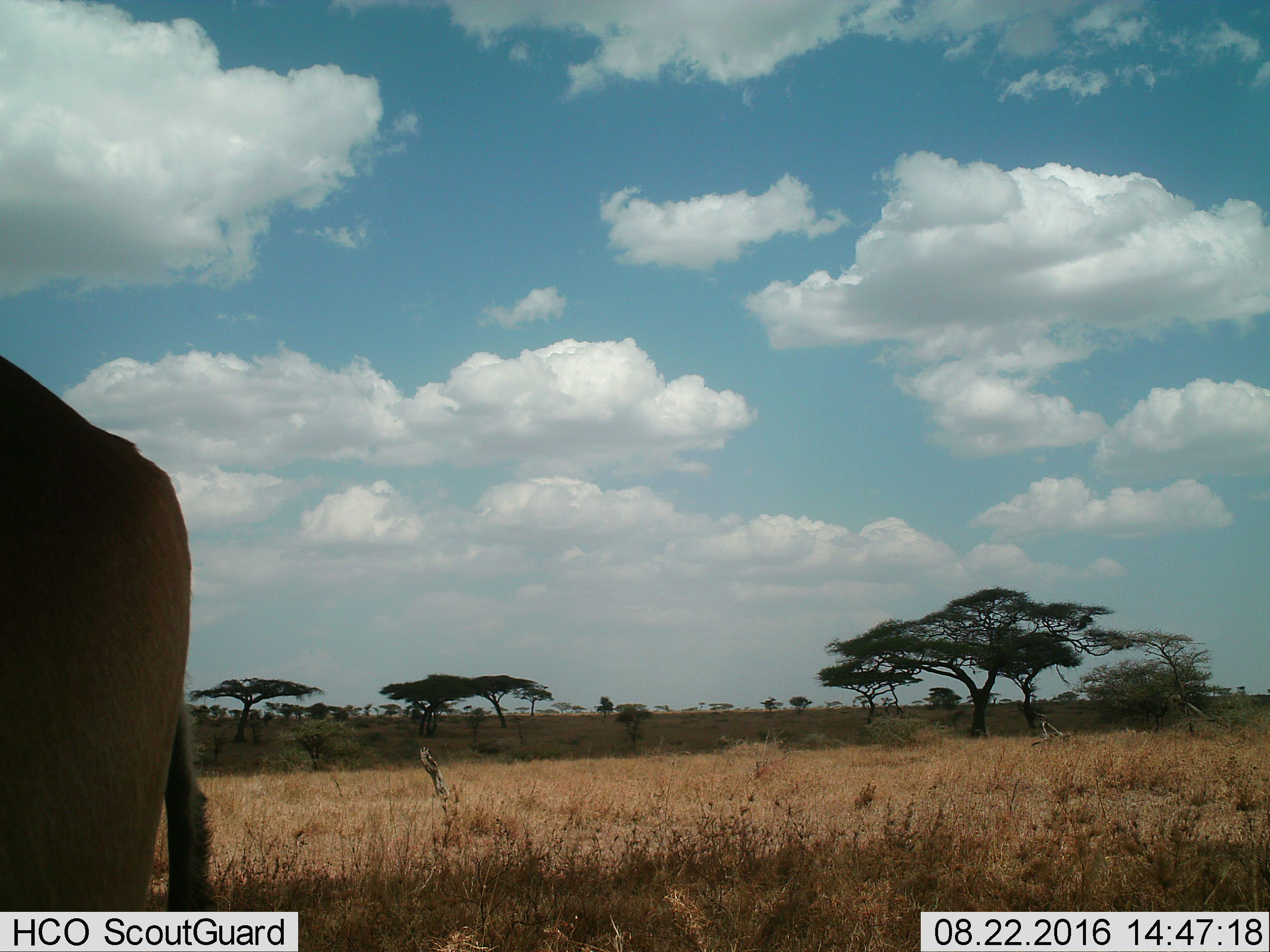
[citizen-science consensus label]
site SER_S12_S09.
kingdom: Animalia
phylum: Chordata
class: Mammalia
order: Artiodactyla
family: Bovidae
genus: Alcelaphus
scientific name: Alcelaphus buselaphus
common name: hartebeest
Hartebeest (Alcelaphus buselaphus), count 1. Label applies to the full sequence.